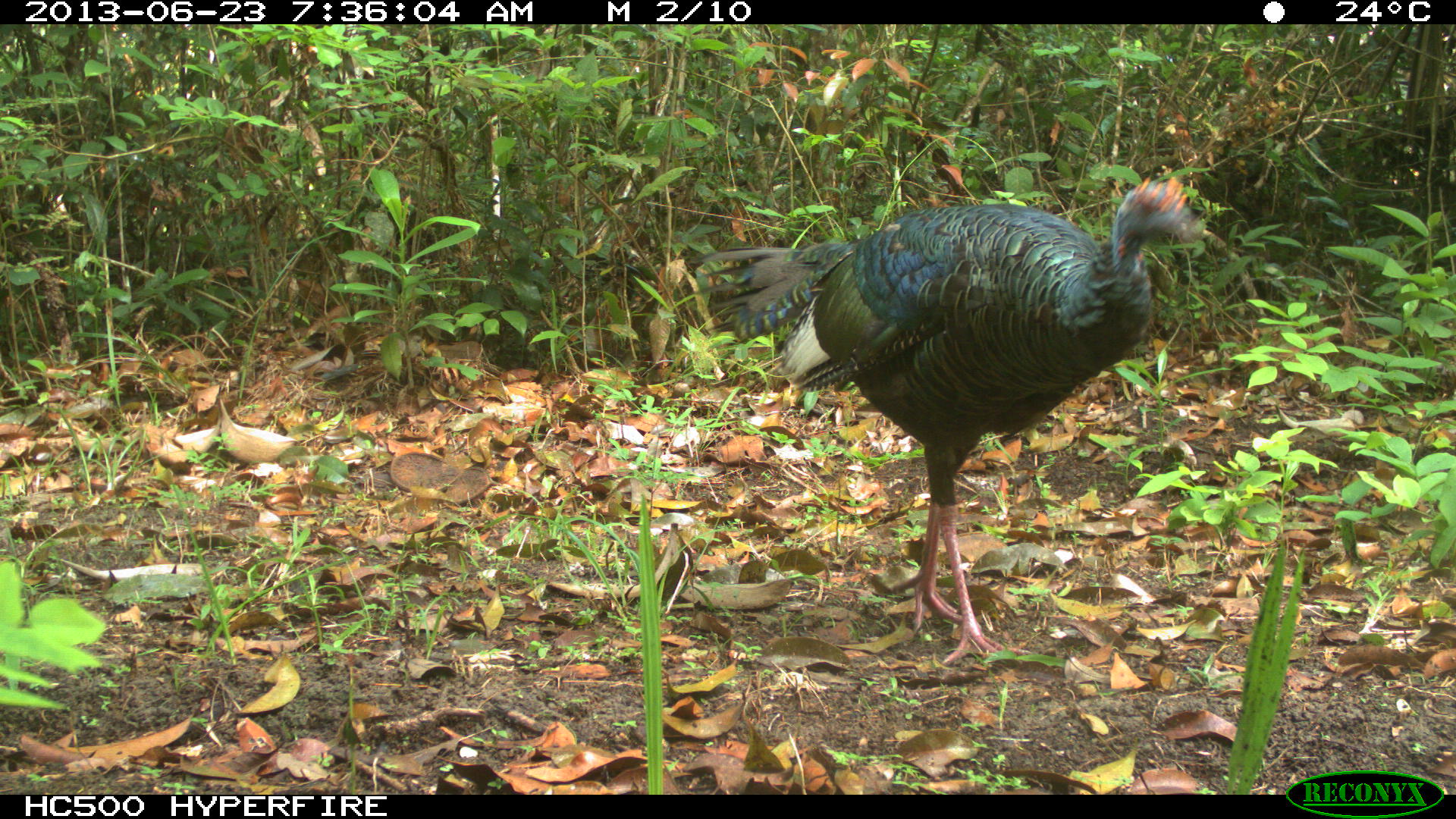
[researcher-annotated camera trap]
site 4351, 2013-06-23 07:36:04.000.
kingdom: Animalia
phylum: Chordata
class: Aves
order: Galliformes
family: Phasianidae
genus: Meleagris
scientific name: Meleagris ocellata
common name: ocellated turkey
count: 1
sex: male